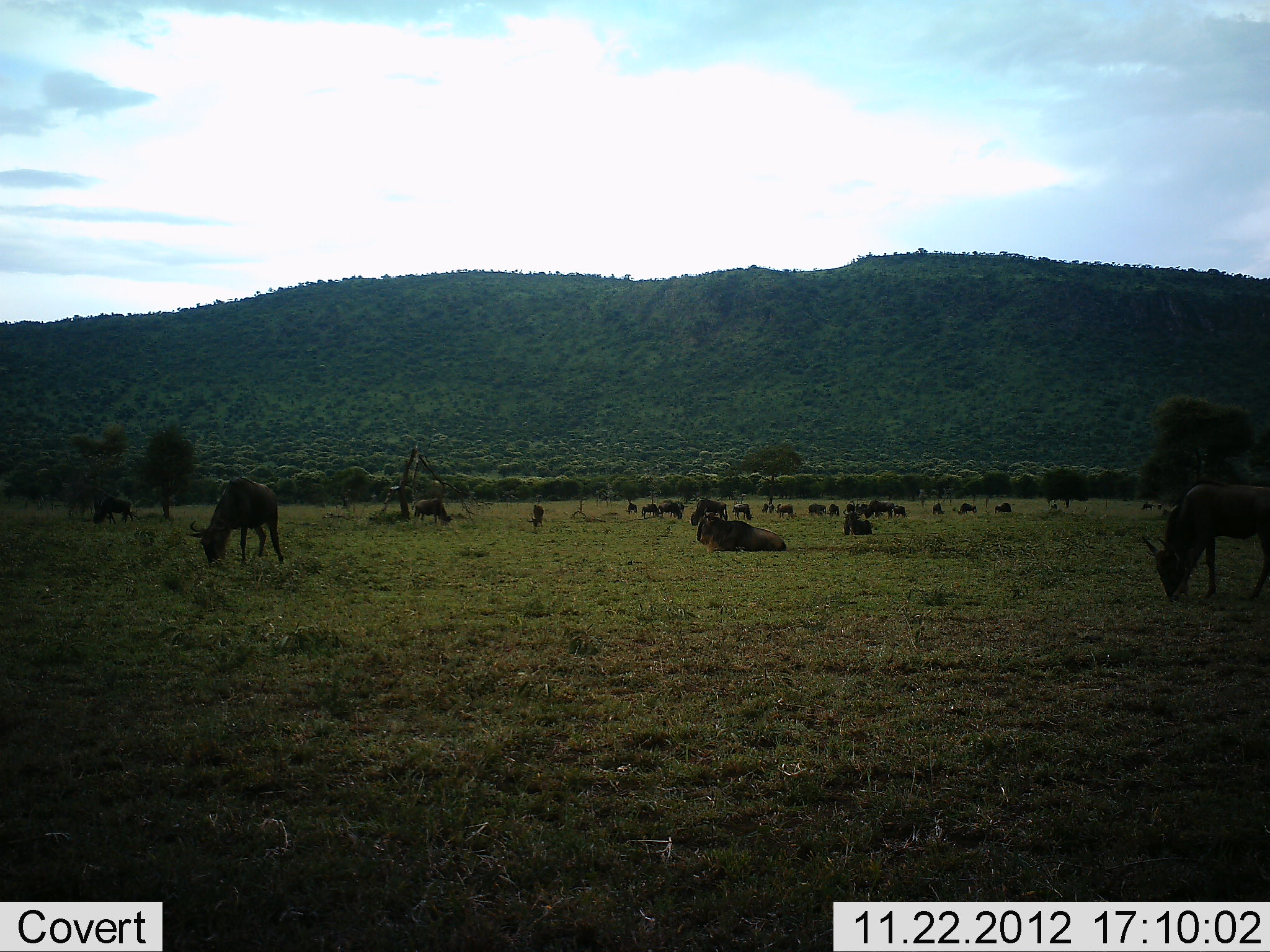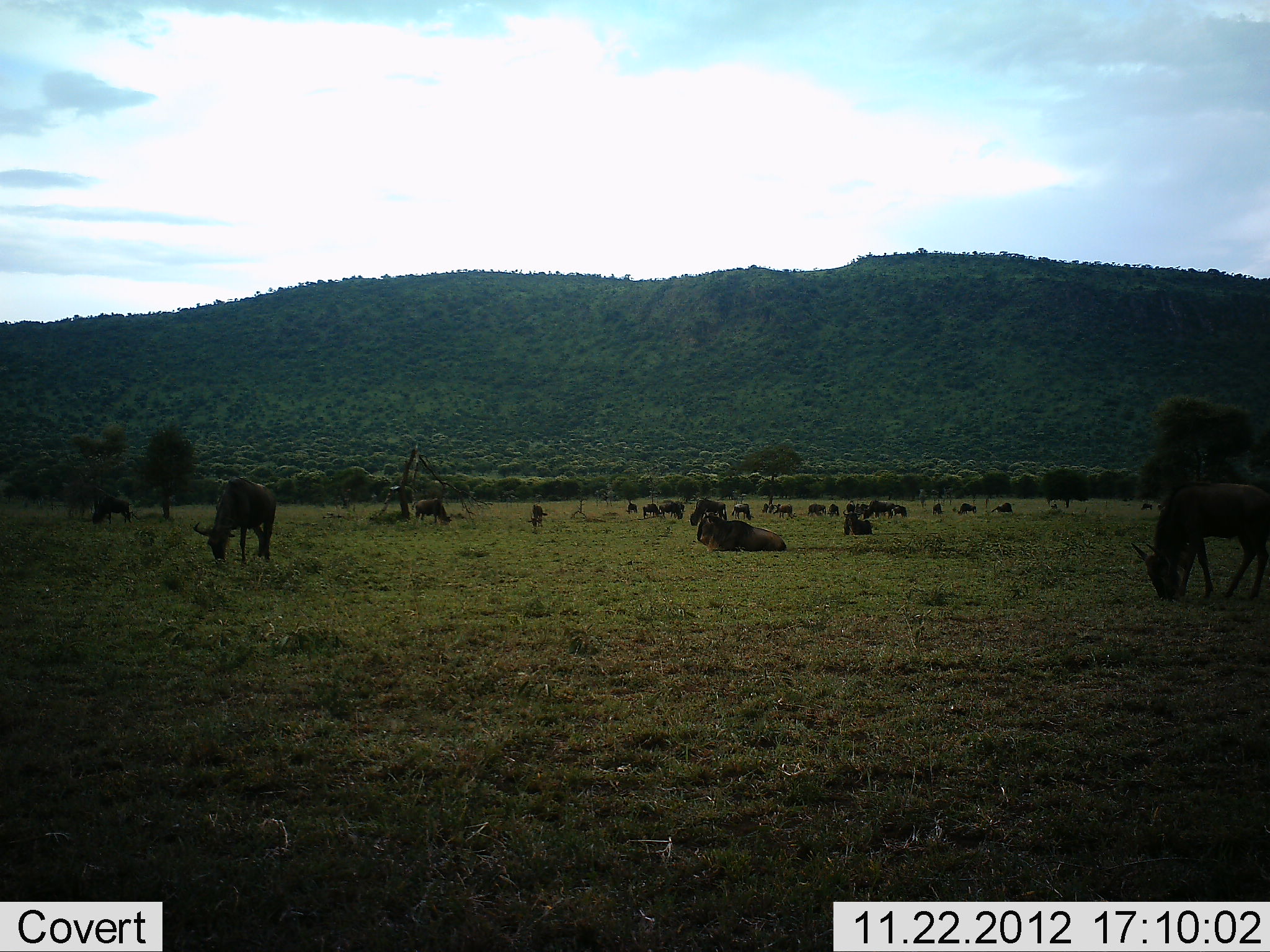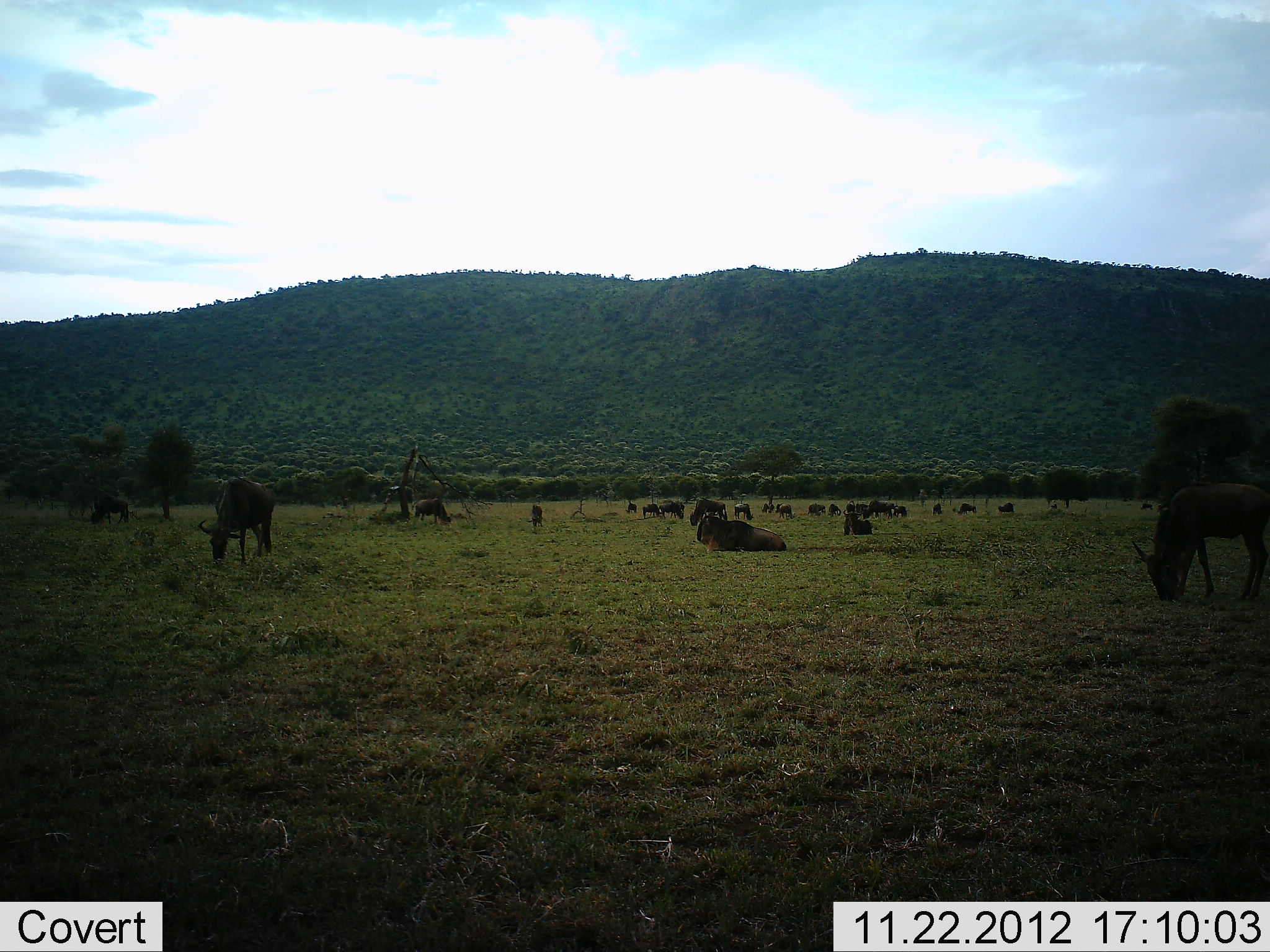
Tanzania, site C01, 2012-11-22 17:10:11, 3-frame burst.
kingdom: Animalia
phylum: Chordata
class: Mammalia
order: Artiodactyla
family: Bovidae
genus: Connochaetes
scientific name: Connochaetes taurinus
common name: blue wildebeest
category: wildebeest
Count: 11-50.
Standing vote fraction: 47%.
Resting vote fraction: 84%.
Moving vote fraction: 16%.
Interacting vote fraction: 0%.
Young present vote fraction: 5%.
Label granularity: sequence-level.